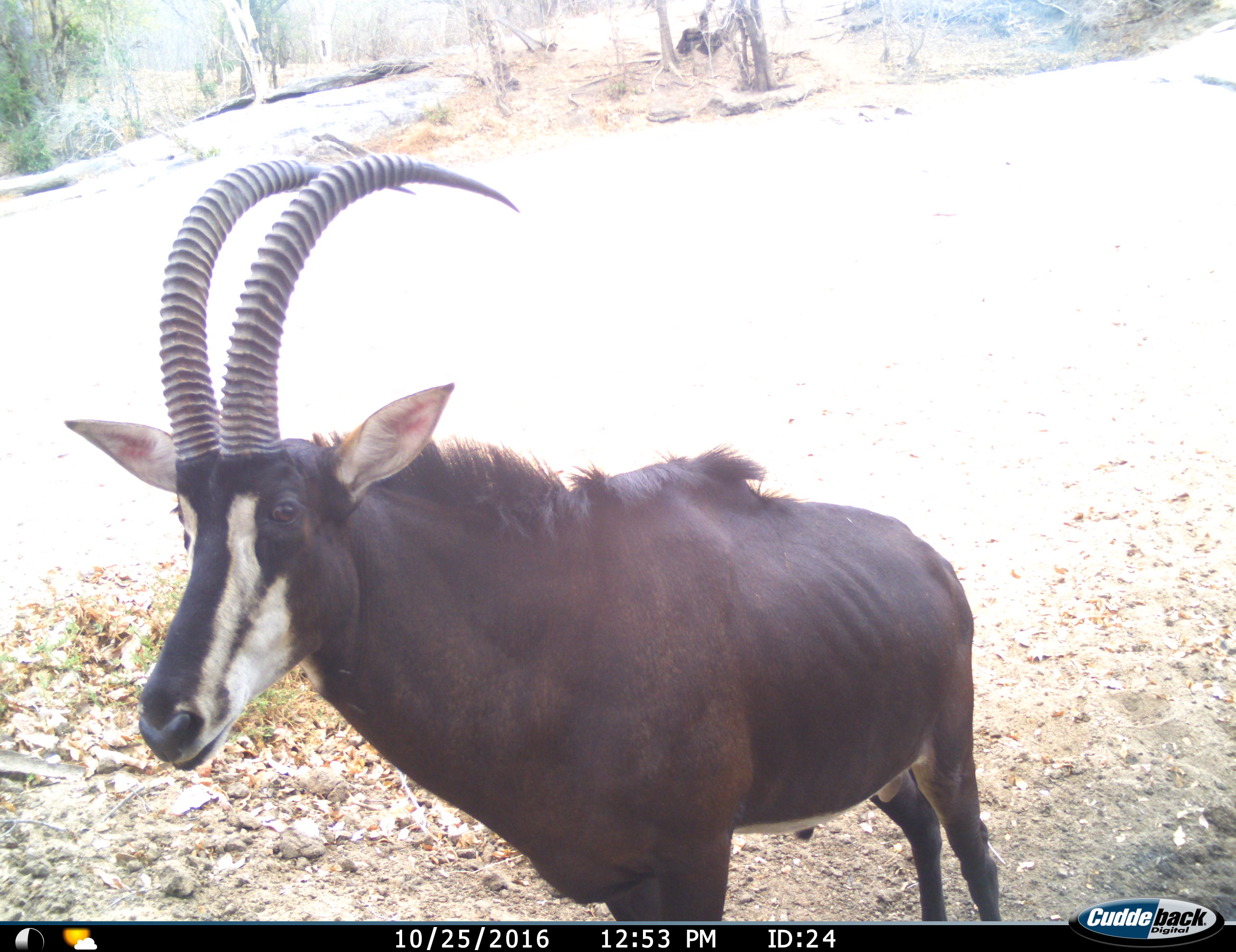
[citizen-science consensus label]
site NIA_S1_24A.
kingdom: Animalia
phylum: Chordata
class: Mammalia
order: Artiodactyla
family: Bovidae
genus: Hippotragus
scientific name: Hippotragus niger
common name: sable antelope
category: sable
Sable (sable antelope) (Hippotragus niger), count 1. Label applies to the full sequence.